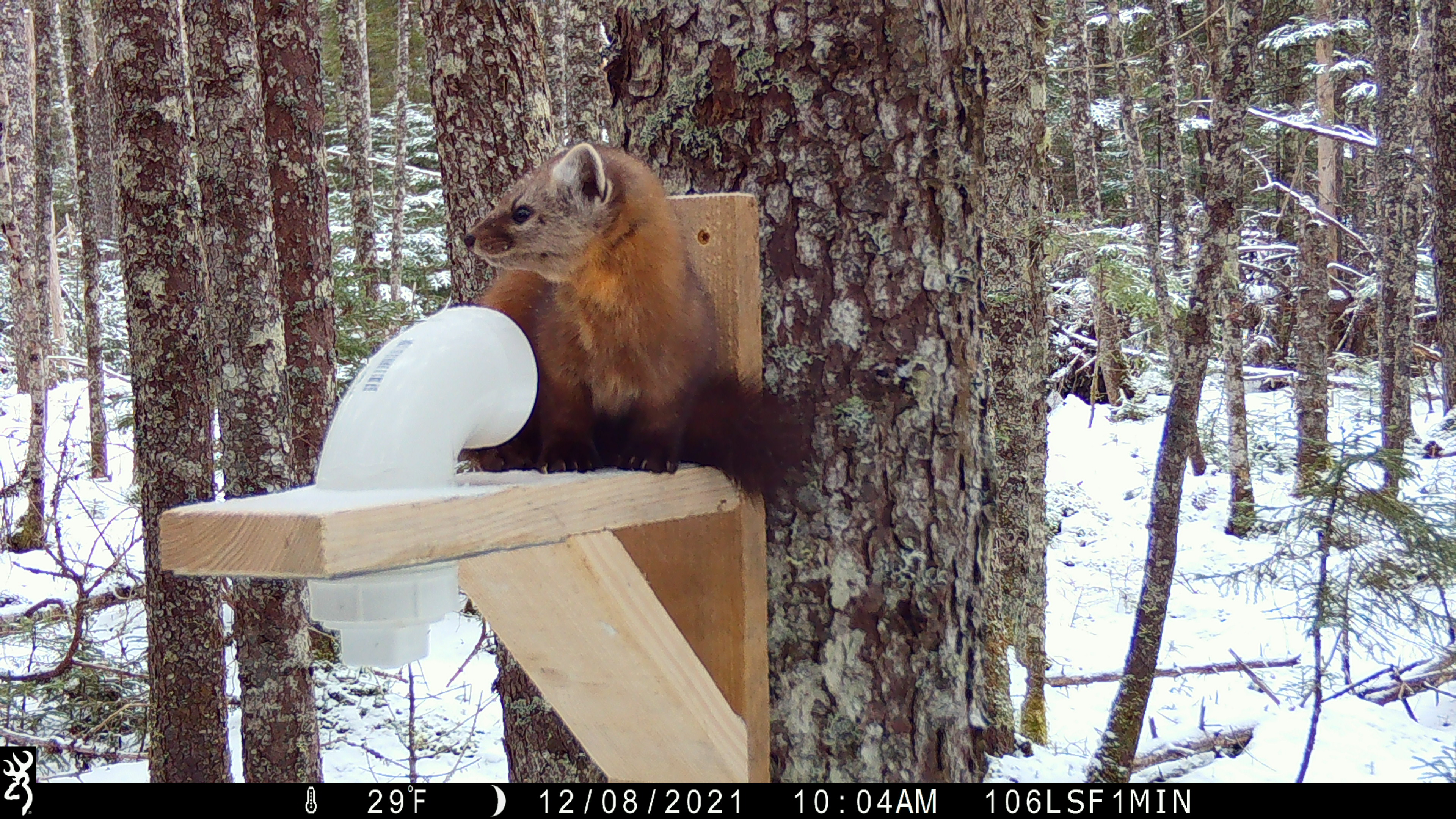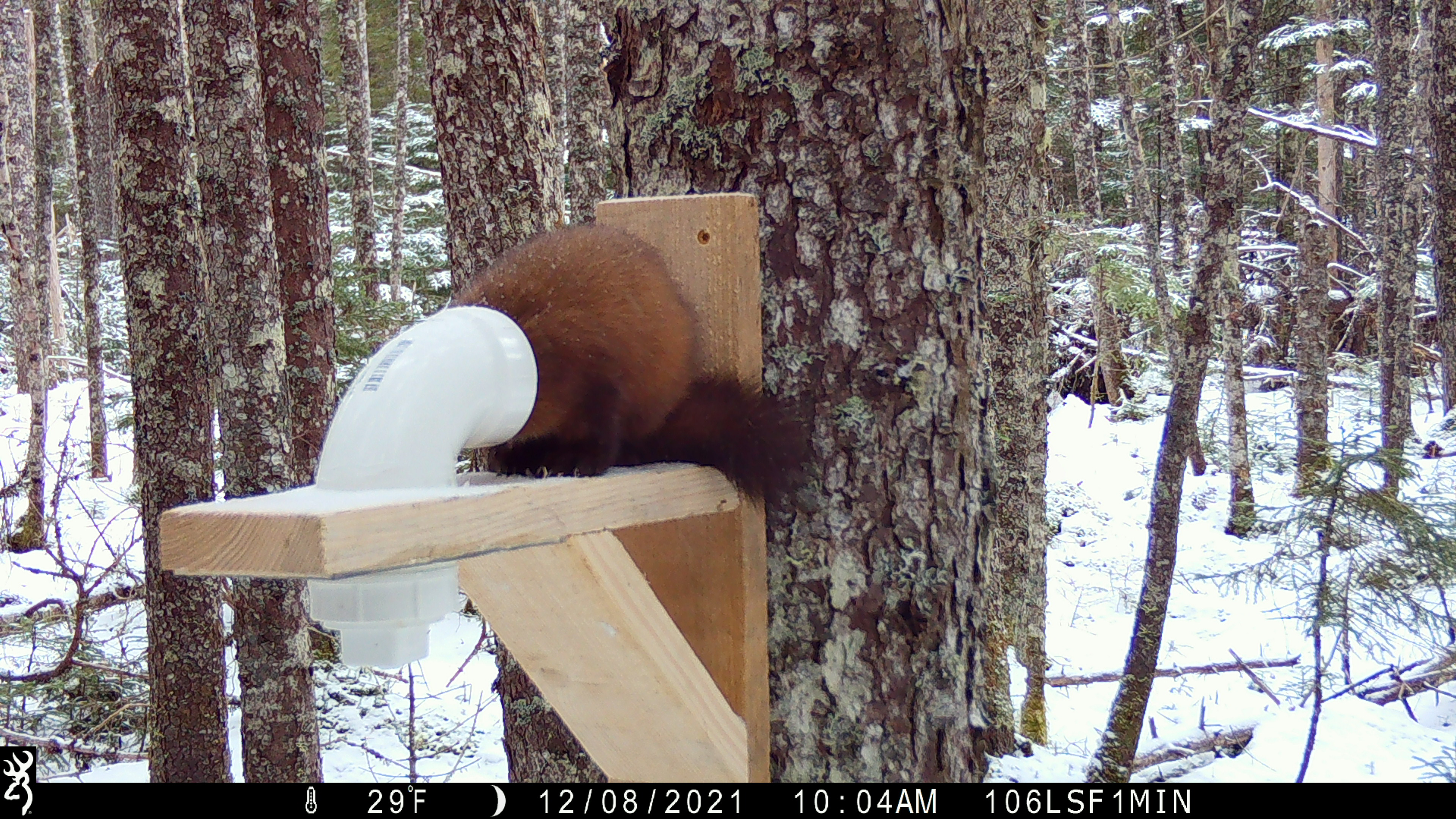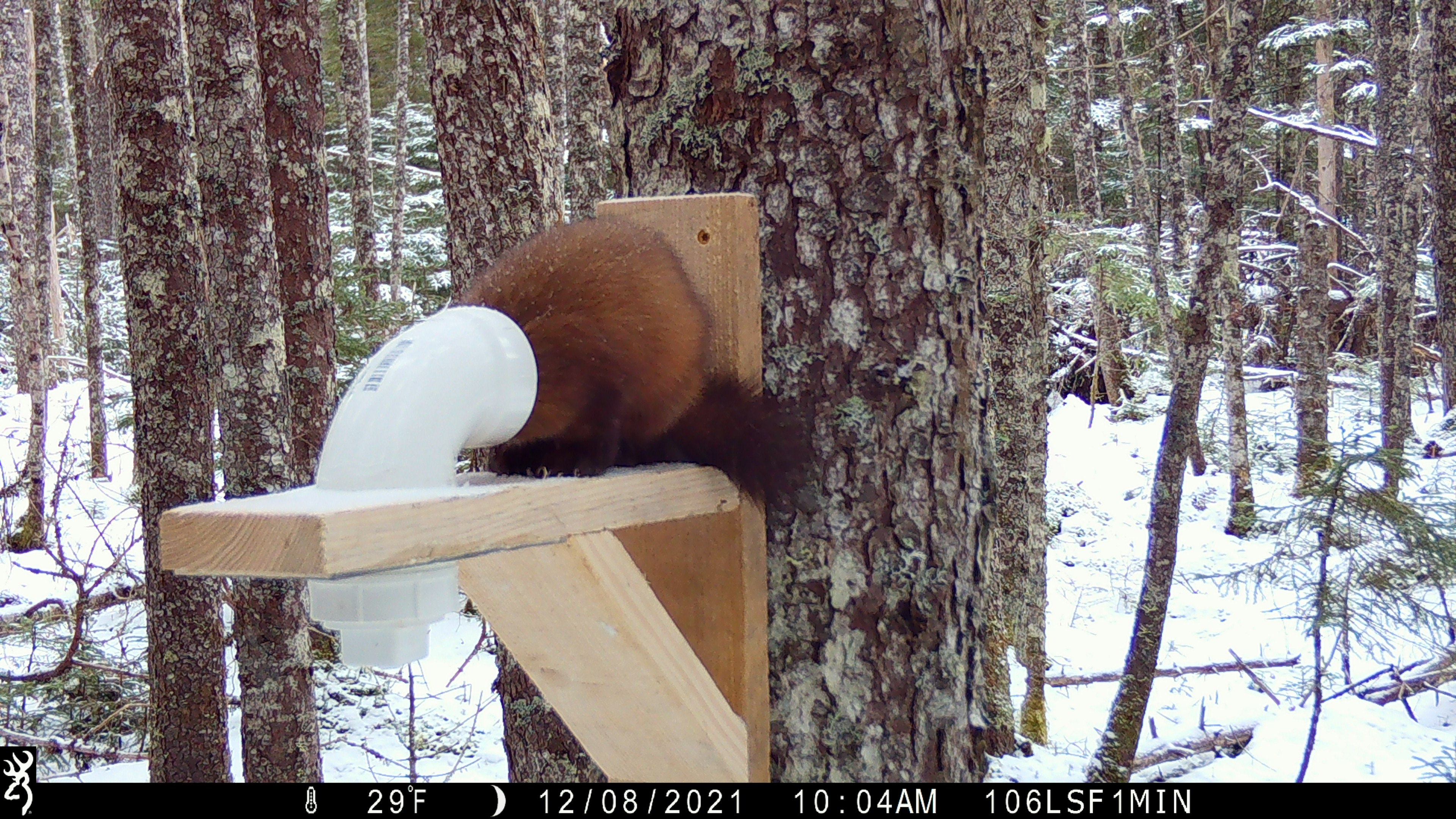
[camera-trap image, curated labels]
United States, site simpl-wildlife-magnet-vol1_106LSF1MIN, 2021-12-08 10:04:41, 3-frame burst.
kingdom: Animalia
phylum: Chordata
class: Mammalia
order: Carnivora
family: Mustelidae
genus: Martes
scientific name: Martes americana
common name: american marten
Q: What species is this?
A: American marten (Martes americana).